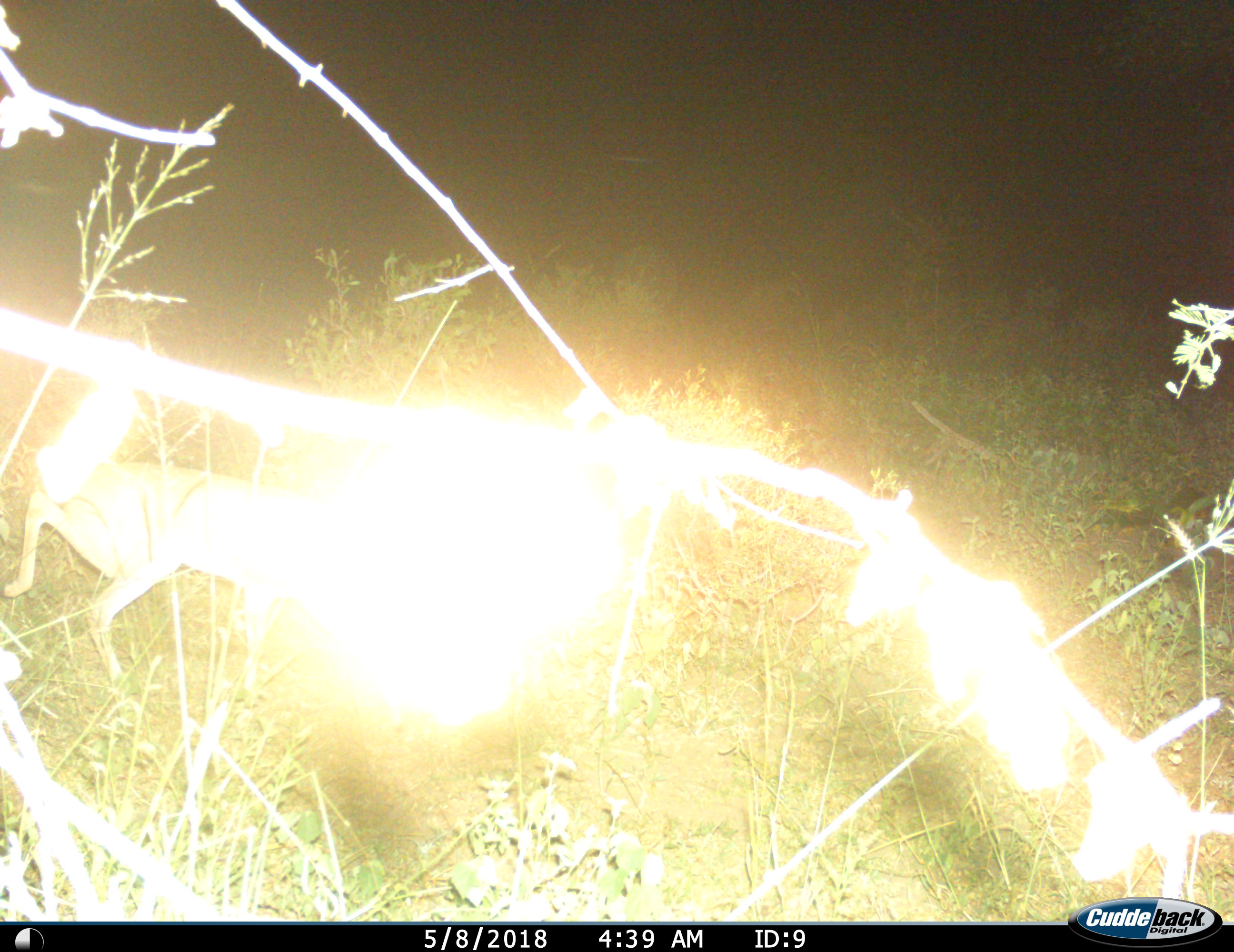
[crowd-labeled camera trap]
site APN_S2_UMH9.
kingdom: Animalia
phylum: Chordata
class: Mammalia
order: Artiodactyla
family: Bovidae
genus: Aepyceros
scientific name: Aepyceros melampus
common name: impala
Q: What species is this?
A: Impala (Aepyceros melampus).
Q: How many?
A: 1.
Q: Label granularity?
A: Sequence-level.